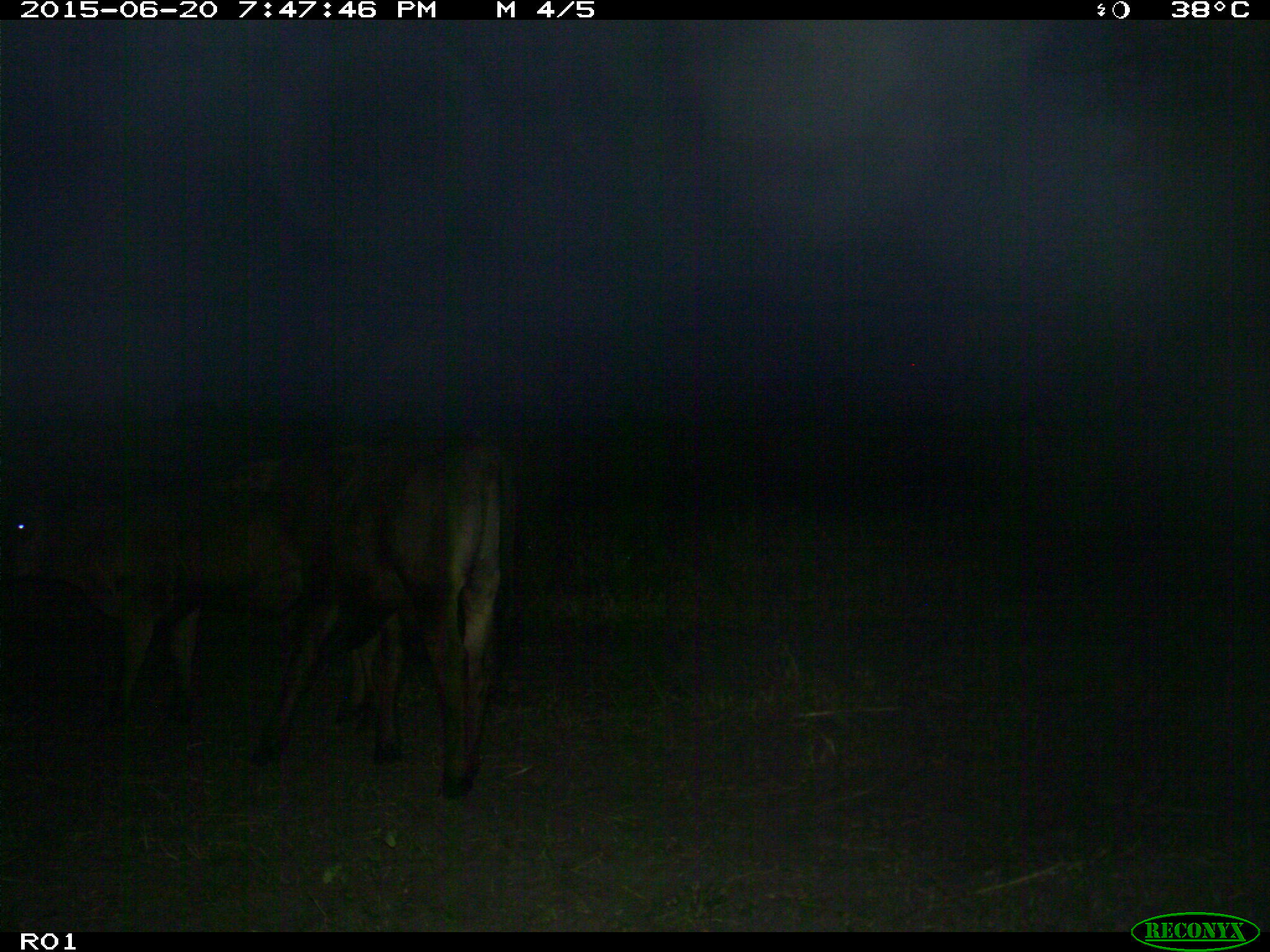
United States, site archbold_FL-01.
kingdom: Animalia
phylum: Chordata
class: Mammalia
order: Artiodactyla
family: Bovidae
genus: Bos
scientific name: Bos taurus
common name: domestic cow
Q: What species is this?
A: Bos taurus (domestic cow).